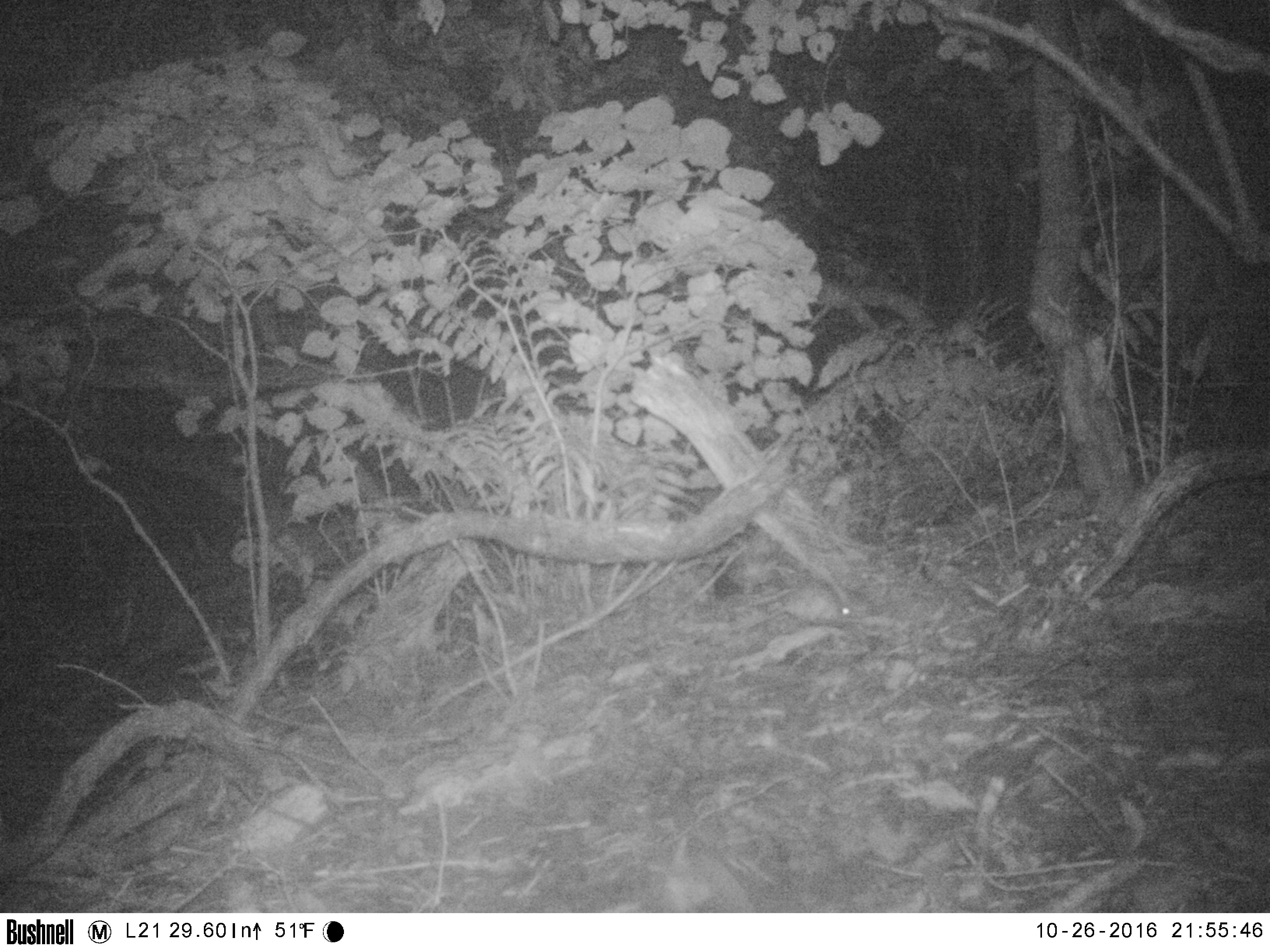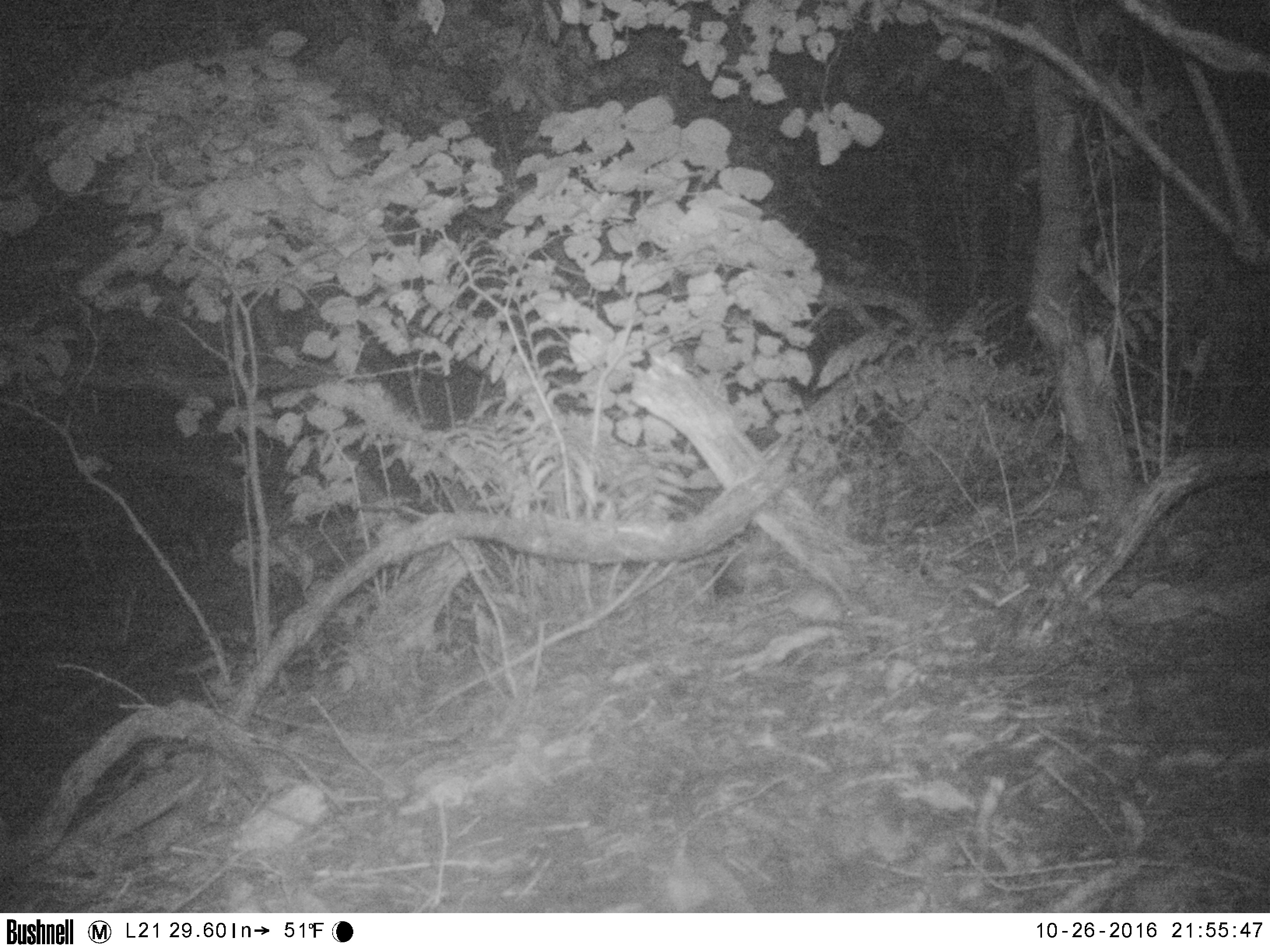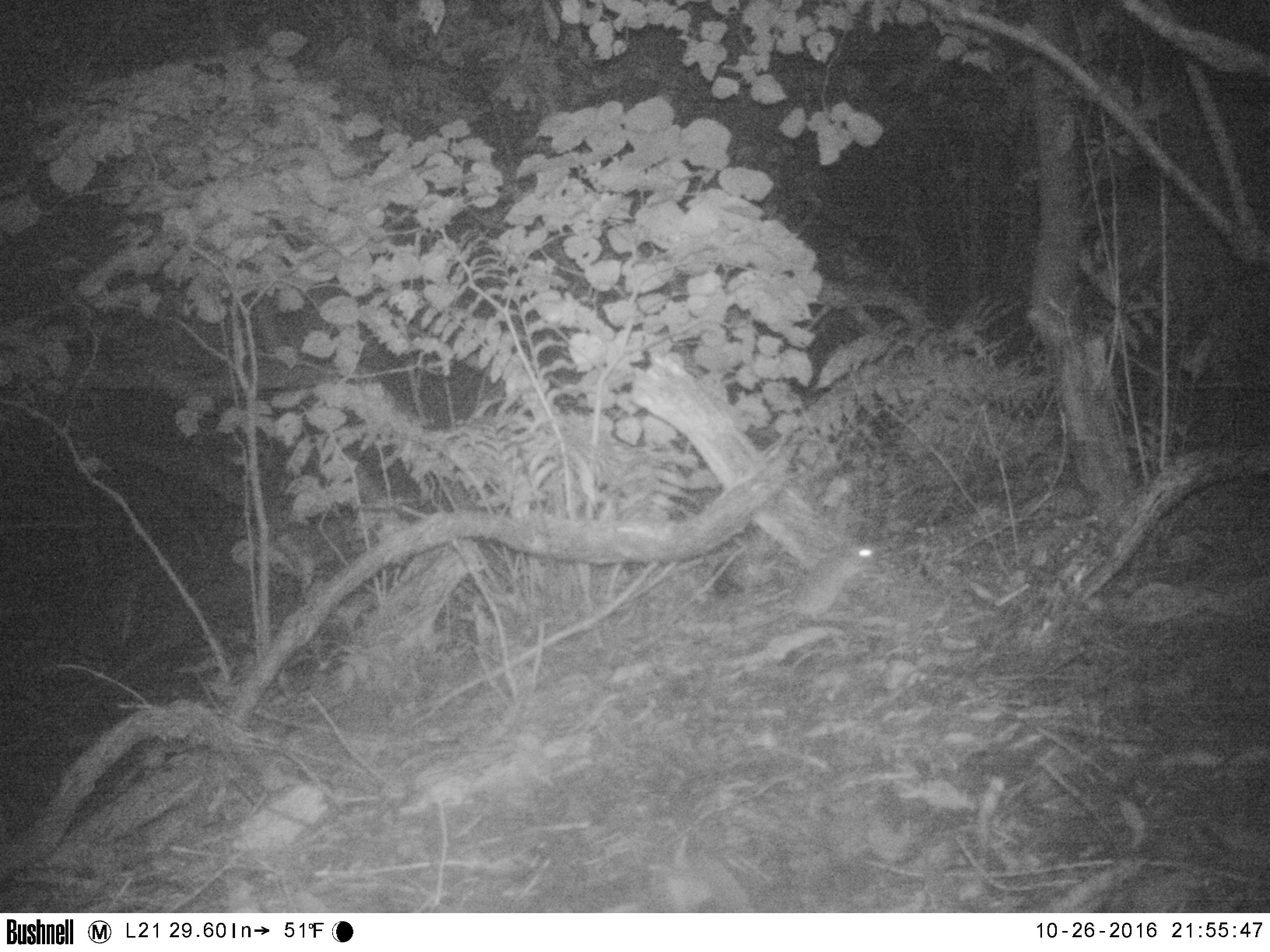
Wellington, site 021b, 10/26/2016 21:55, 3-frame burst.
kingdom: Animalia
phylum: Chordata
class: Mammalia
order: Rodentia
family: Muridae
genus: Rattus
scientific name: Rattus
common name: rat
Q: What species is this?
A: Rat (Rattus).